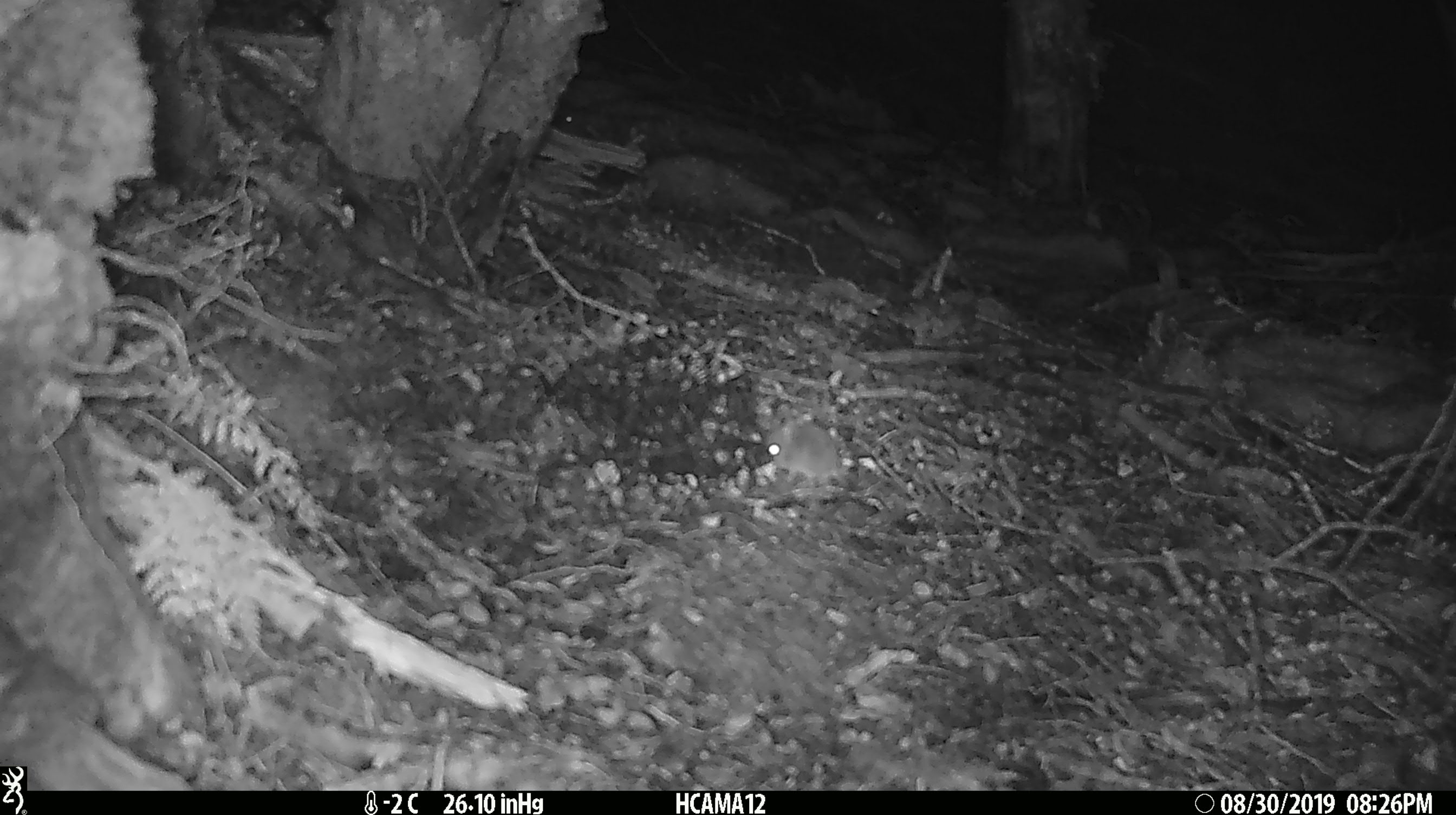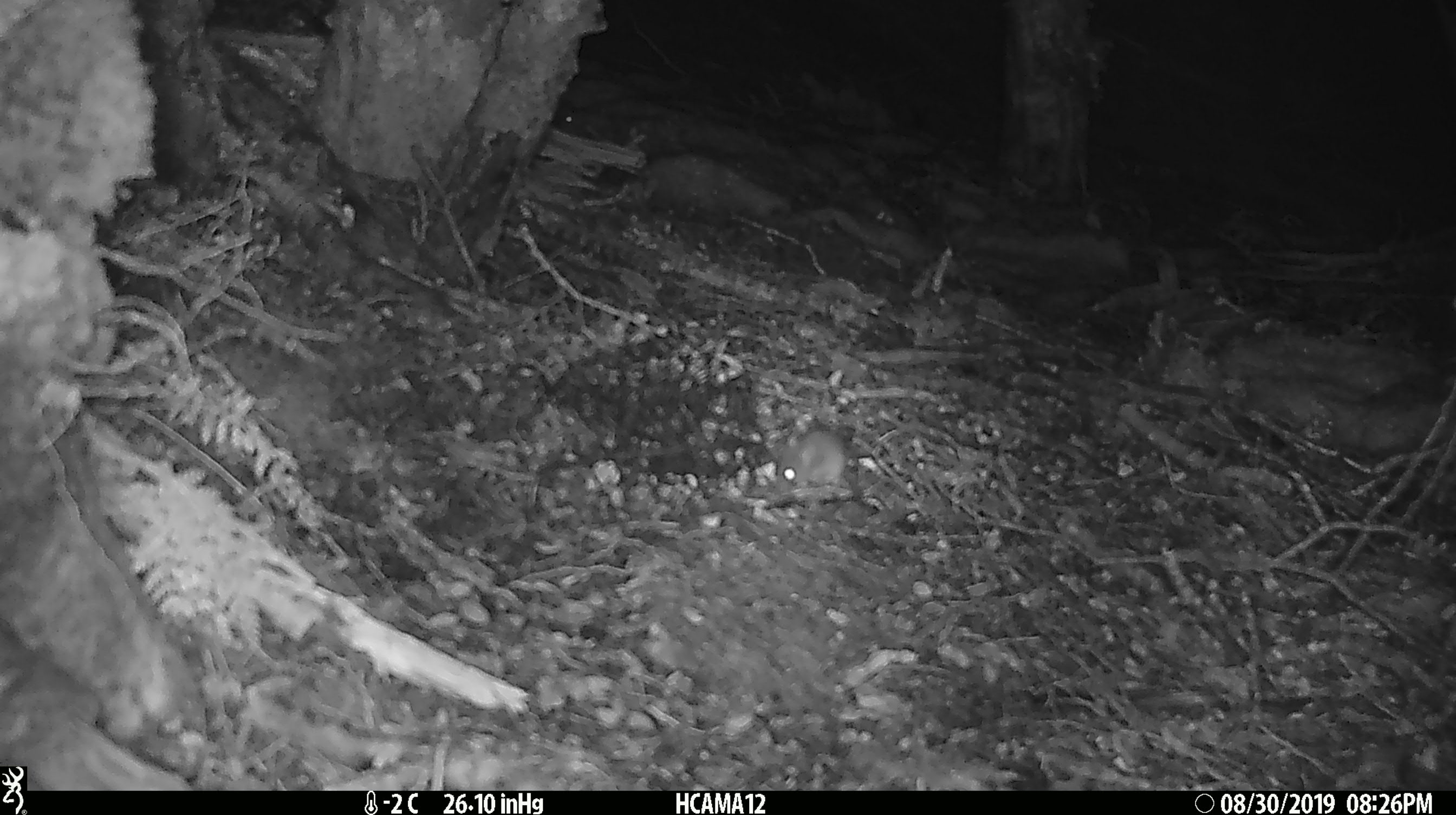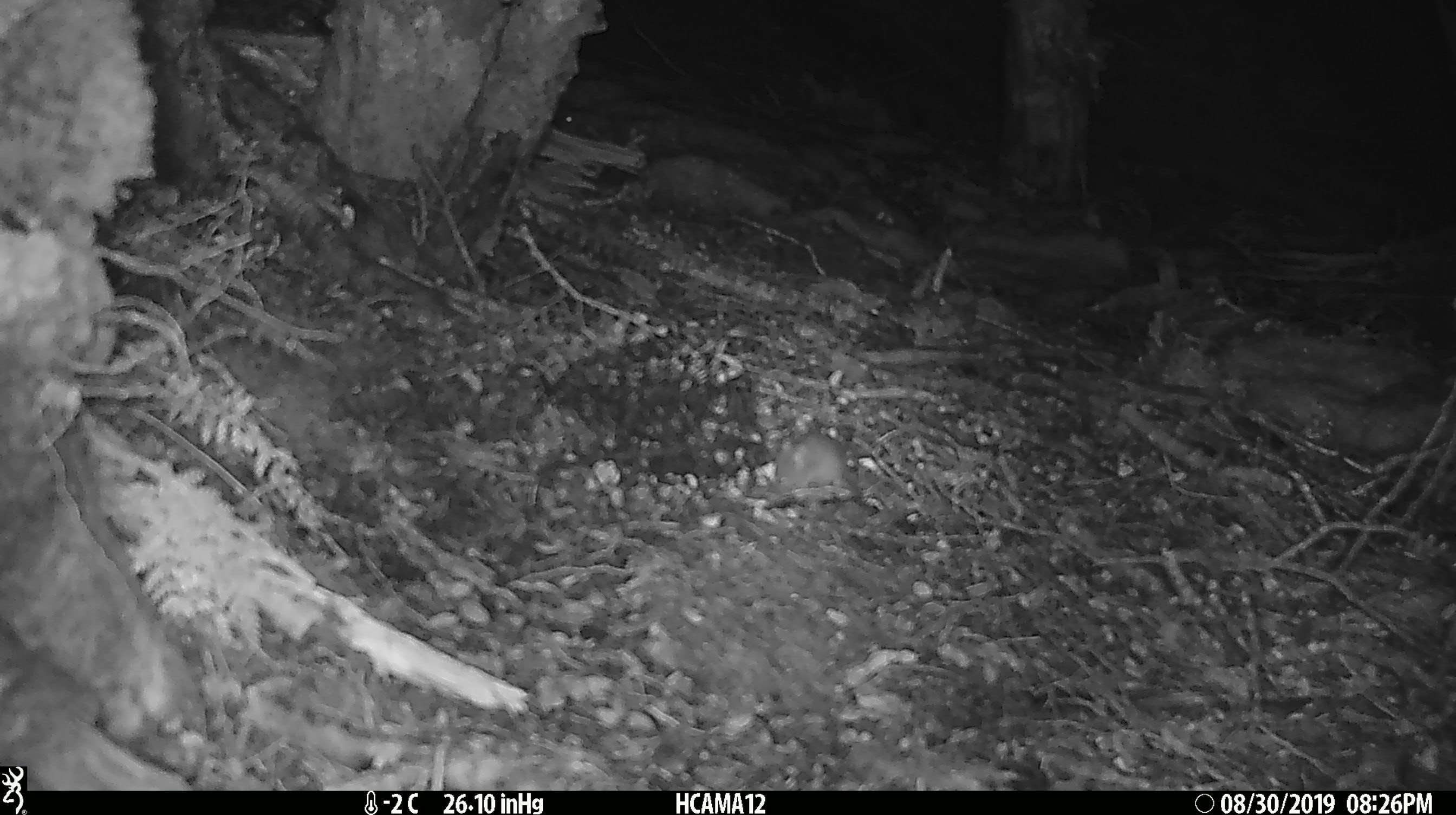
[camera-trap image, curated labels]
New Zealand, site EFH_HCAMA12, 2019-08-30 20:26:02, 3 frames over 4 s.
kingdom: Animalia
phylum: Chordata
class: Mammalia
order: Rodentia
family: Muridae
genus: Mus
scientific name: Mus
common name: mouse